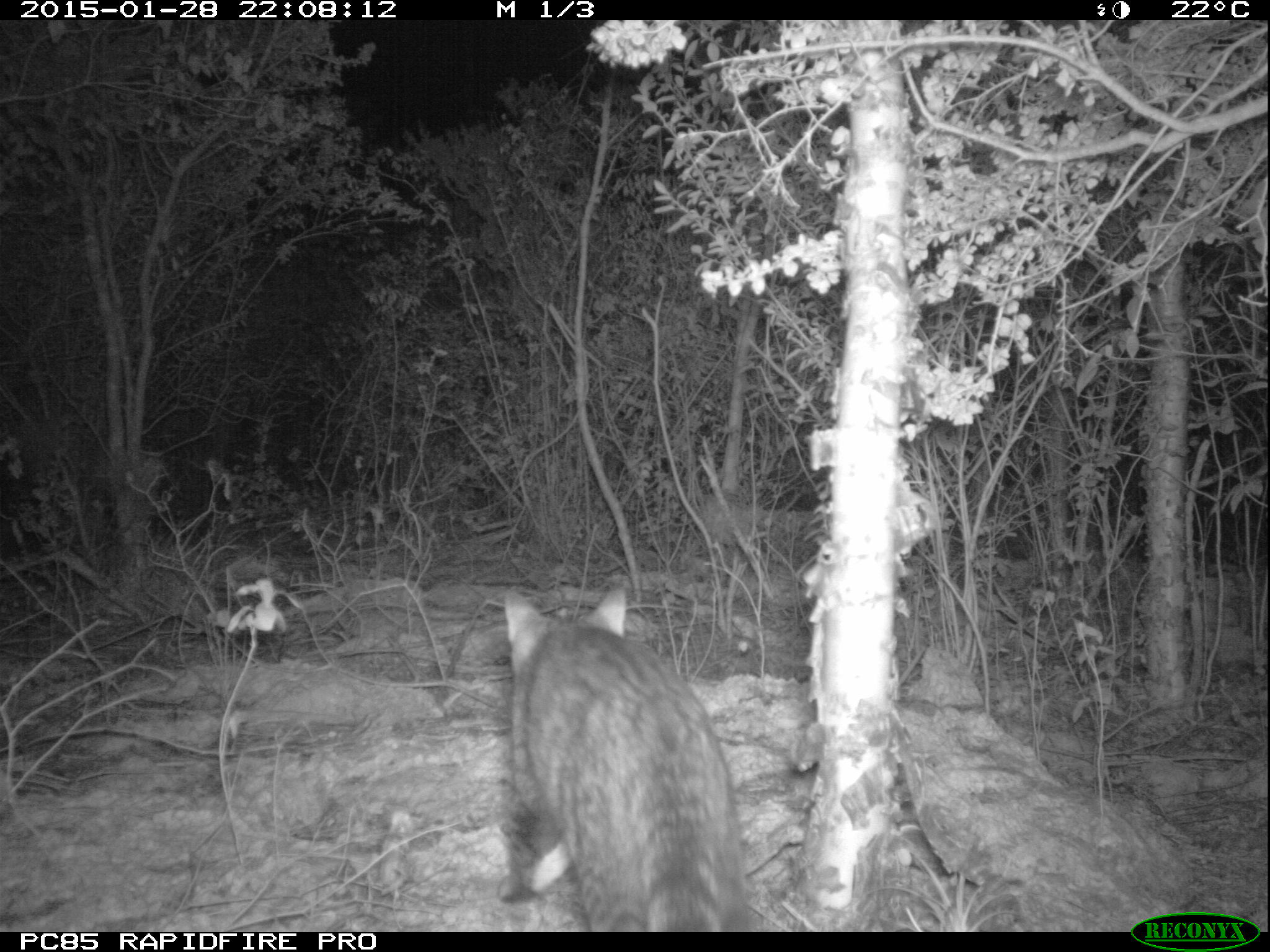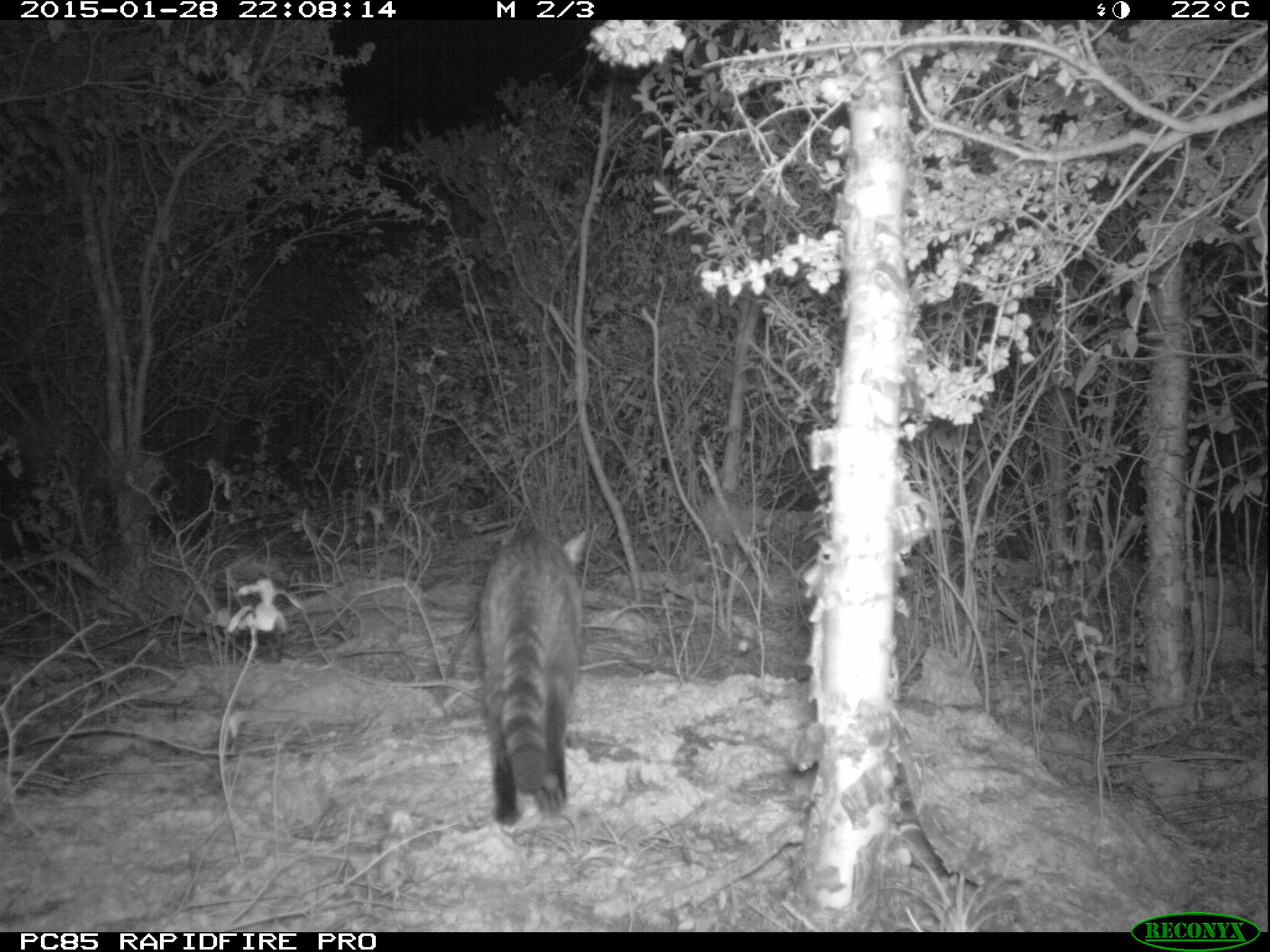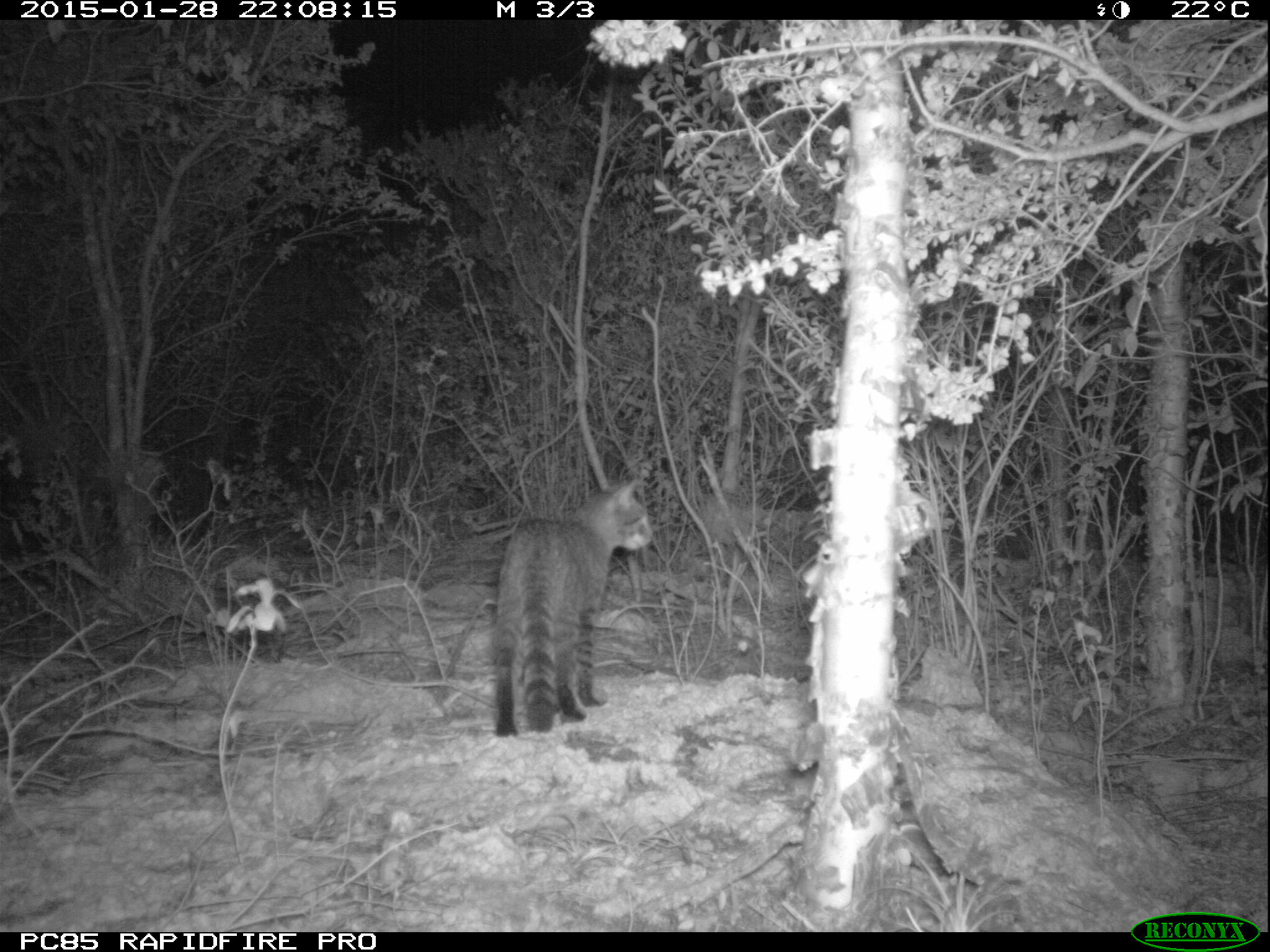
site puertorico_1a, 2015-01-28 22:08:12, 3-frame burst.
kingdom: Animalia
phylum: Chordata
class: Mammalia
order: Carnivora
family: Felidae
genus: Felis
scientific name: Felis catus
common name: cat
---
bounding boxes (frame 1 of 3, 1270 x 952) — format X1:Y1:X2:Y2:
cat: 491:586:750:931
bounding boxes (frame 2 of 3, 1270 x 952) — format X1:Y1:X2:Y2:
cat: 471:522:587:823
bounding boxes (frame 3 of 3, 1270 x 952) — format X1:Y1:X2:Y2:
cat: 486:474:650:736